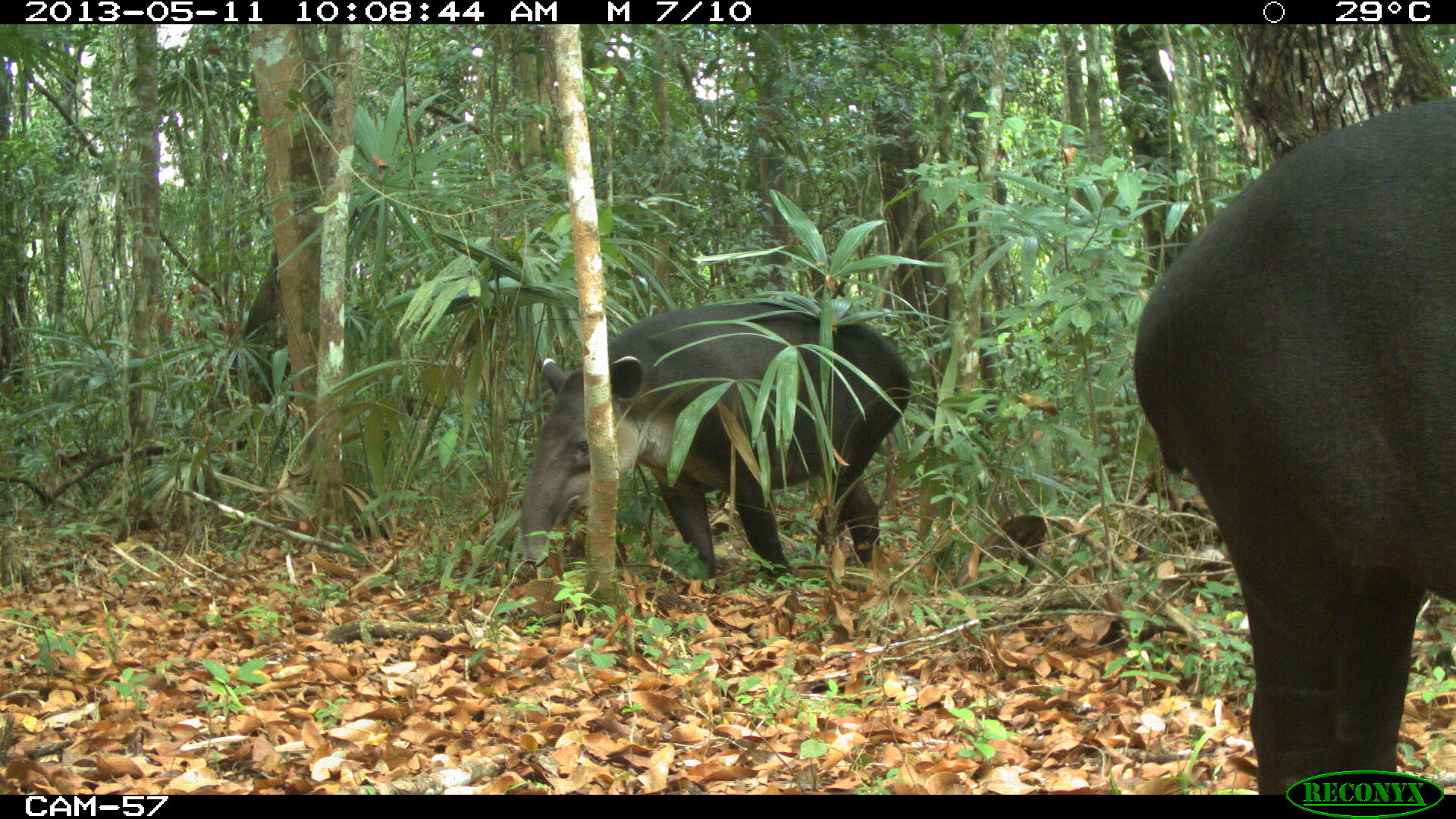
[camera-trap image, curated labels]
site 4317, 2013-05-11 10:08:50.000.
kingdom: Animalia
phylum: Chordata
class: Mammalia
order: Perissodactyla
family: Tapiridae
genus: Tapirus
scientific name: Tapirus bairdii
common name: baird's tapir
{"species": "Tapirus bairdii (baird's tapir)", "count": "2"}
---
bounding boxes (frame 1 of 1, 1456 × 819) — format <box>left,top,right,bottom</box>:
tapirus bairdii: <box>1129,95,1456,795</box>; <box>516,297,912,589</box>